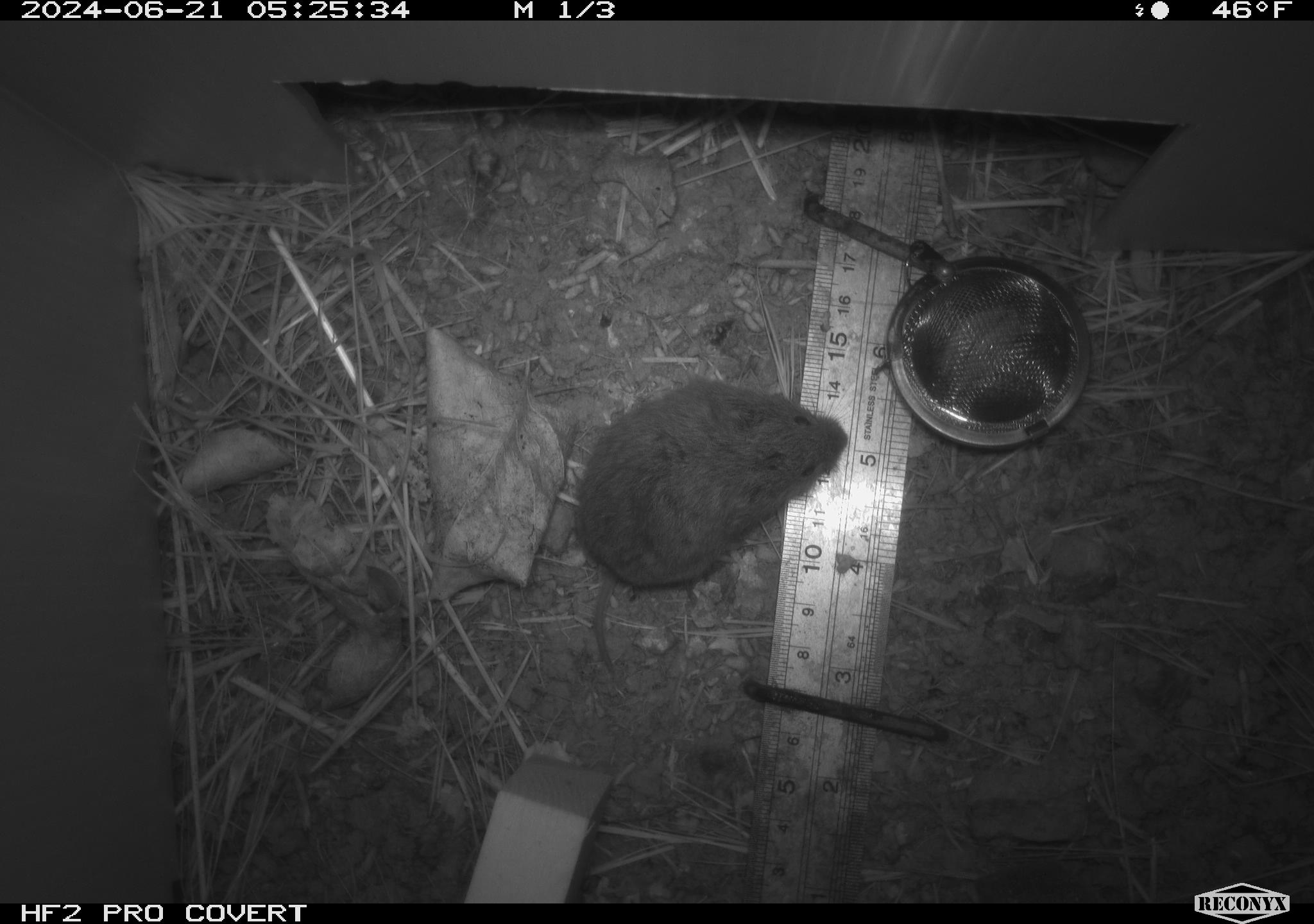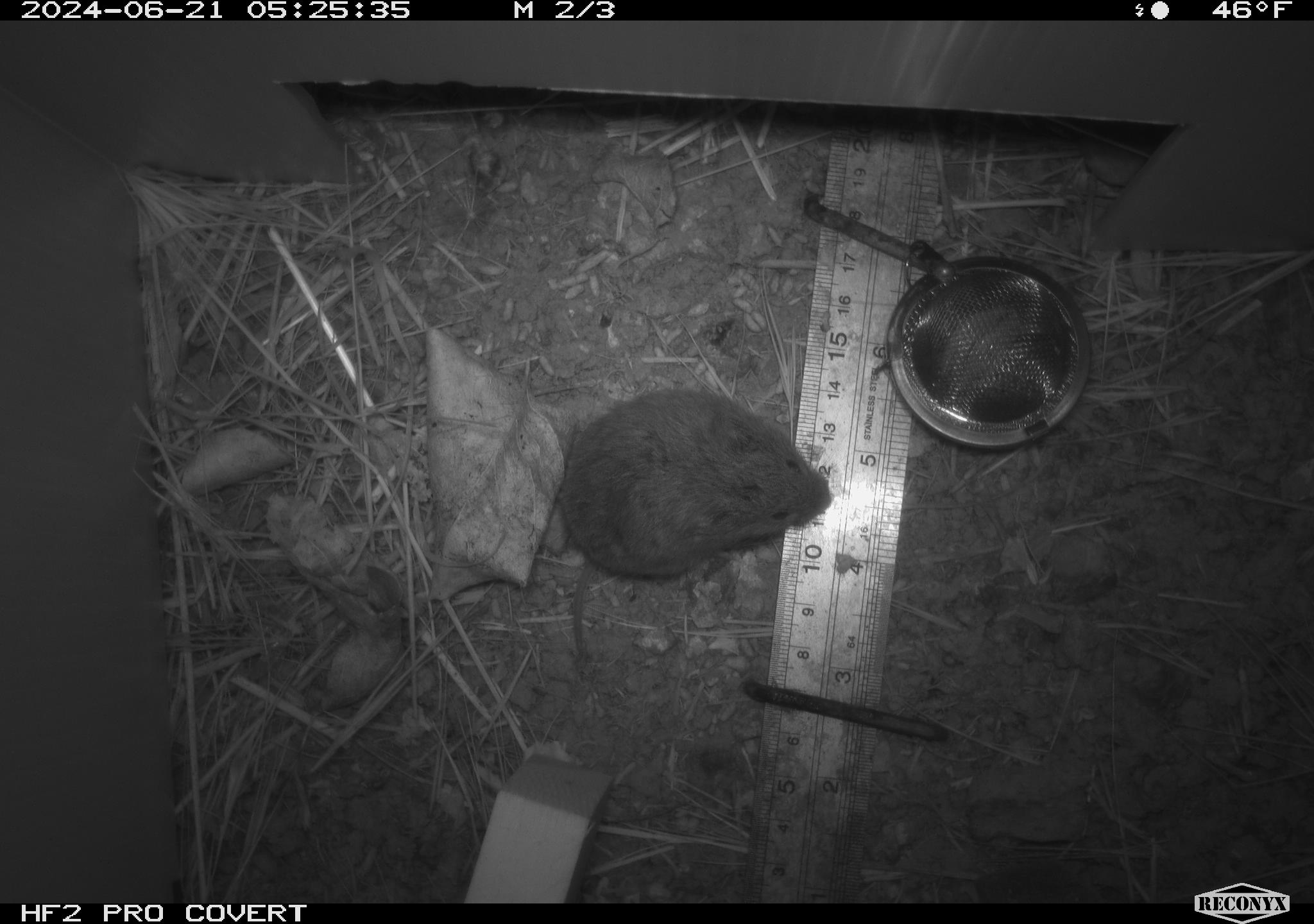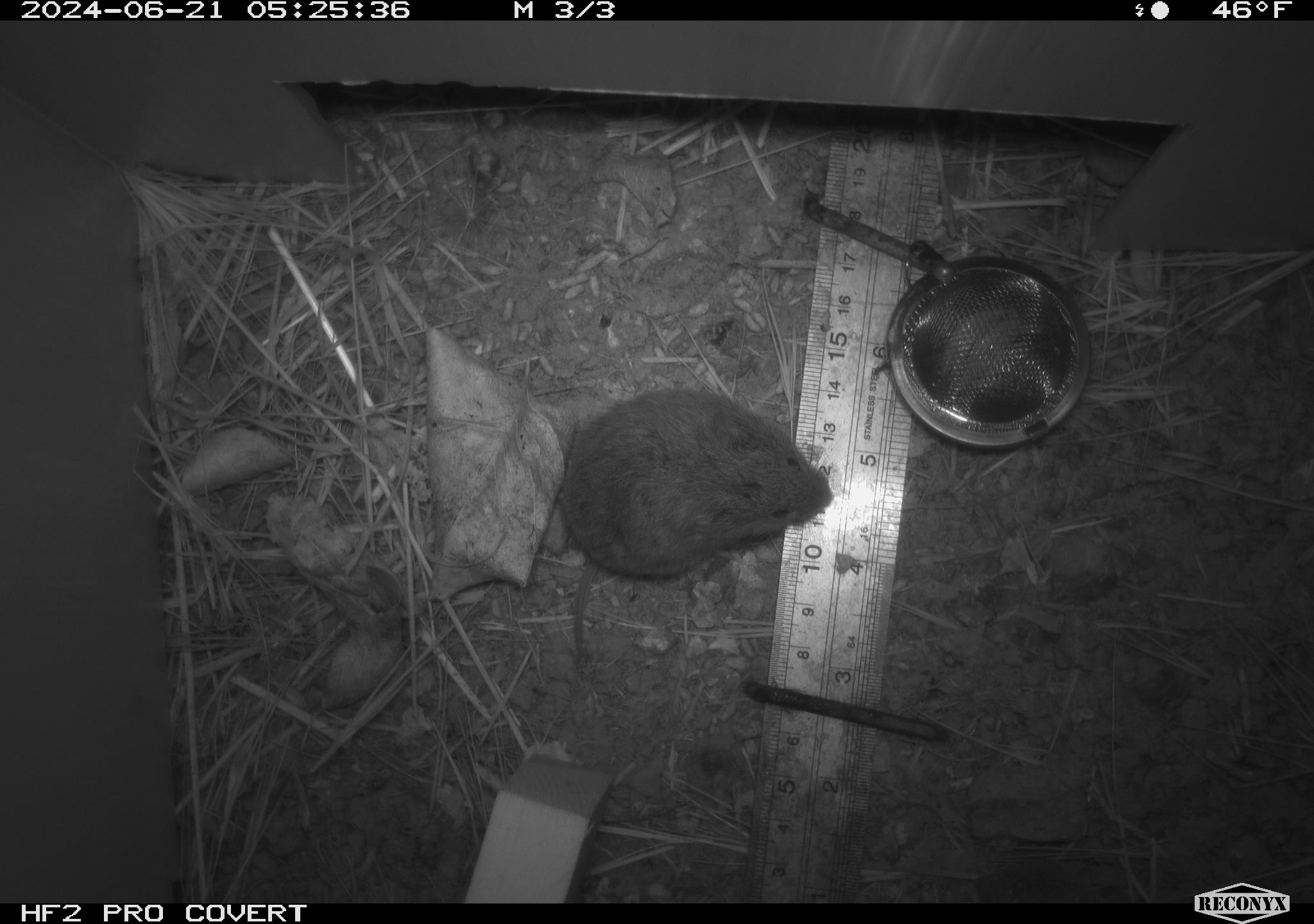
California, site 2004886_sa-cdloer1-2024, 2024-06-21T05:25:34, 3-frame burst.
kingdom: Animalia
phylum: Chordata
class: Mammalia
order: Rodentia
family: Cricetidae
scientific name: Arvicolinae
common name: voles, lemmings, and muskrats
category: arvicolinae subfamily